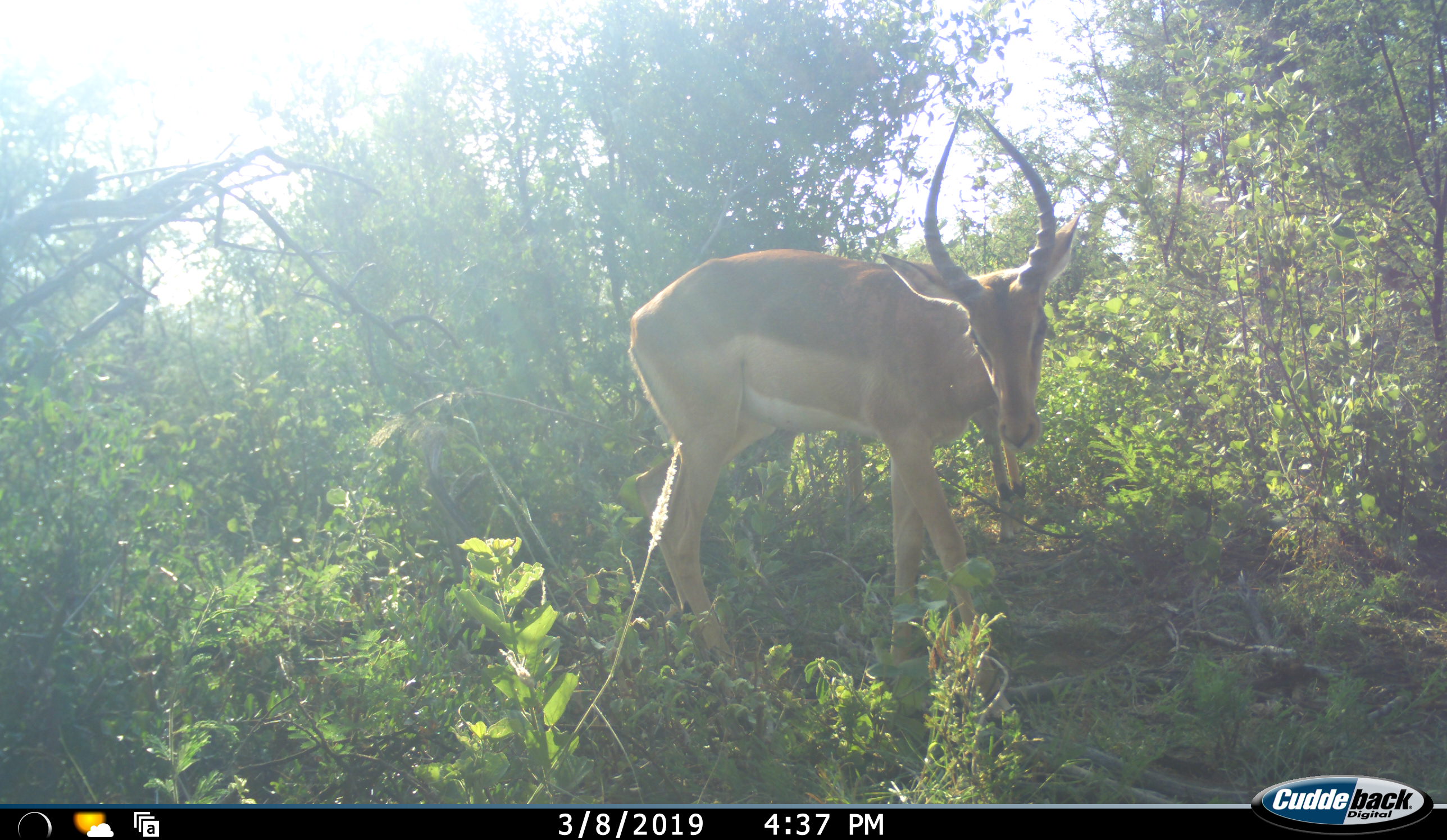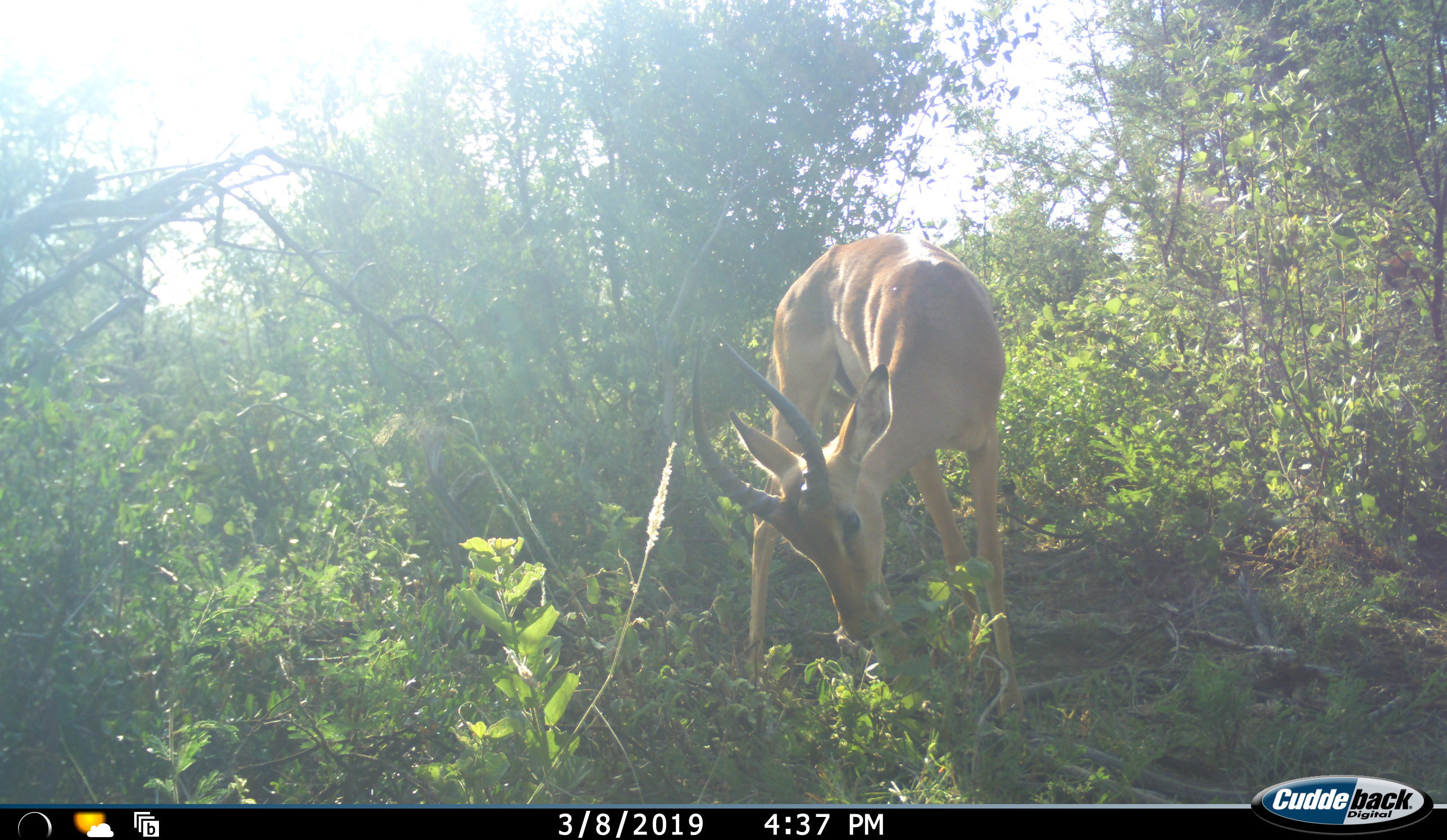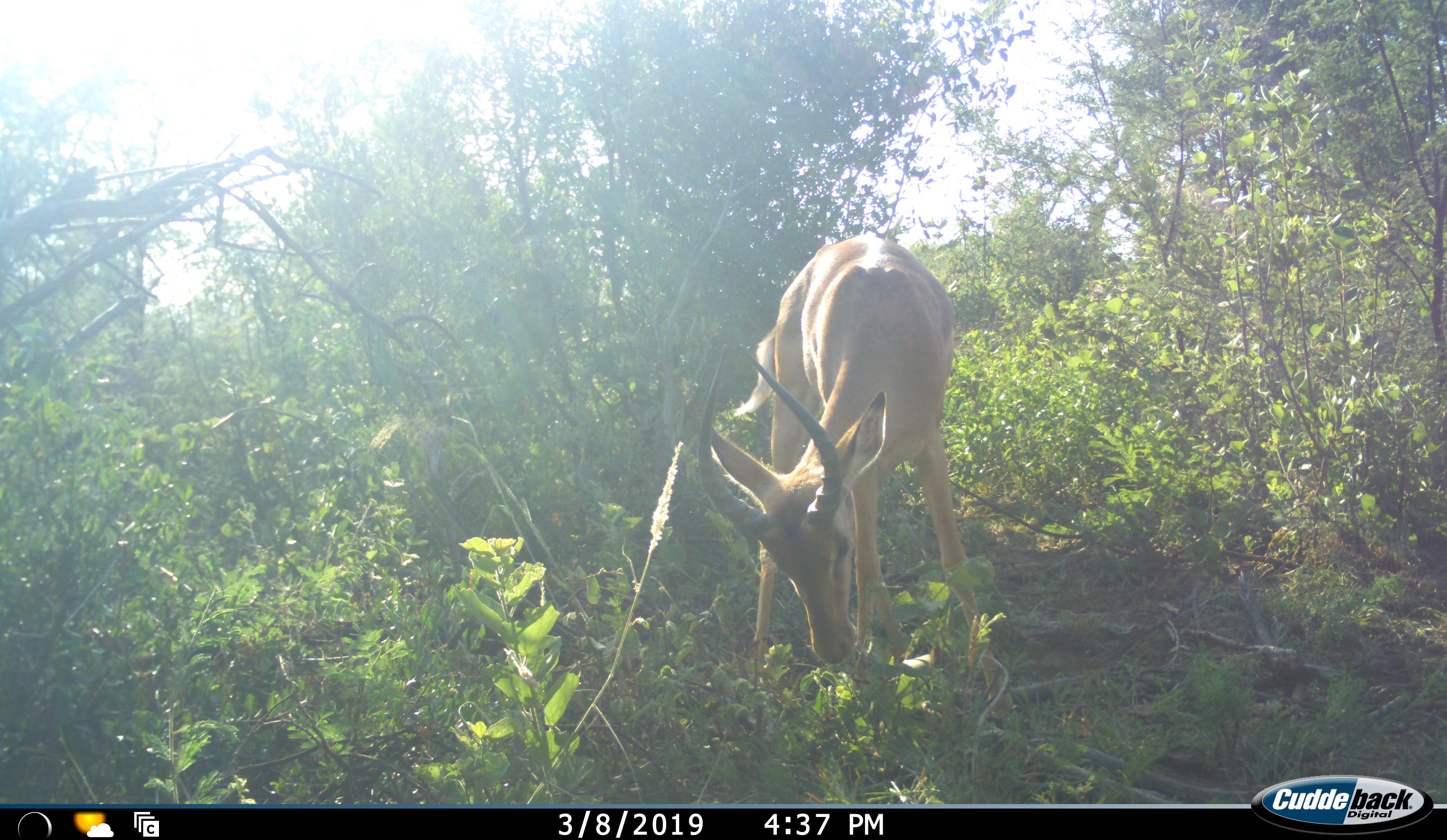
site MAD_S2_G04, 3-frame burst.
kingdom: Animalia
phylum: Chordata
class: Mammalia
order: Artiodactyla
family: Bovidae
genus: Aepyceros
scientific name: Aepyceros melampus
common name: impala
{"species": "impala (Aepyceros melampus)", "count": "1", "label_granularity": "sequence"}